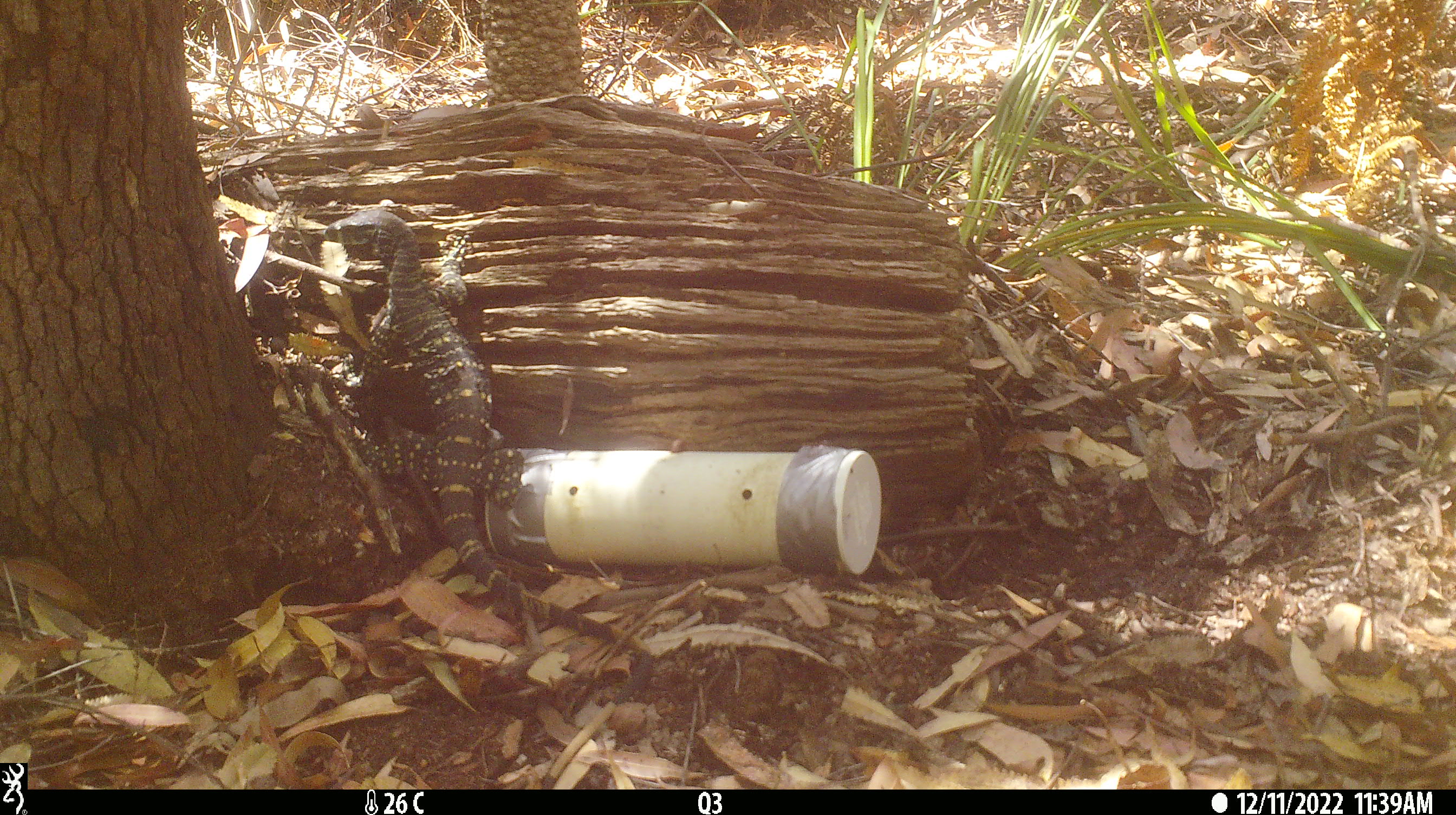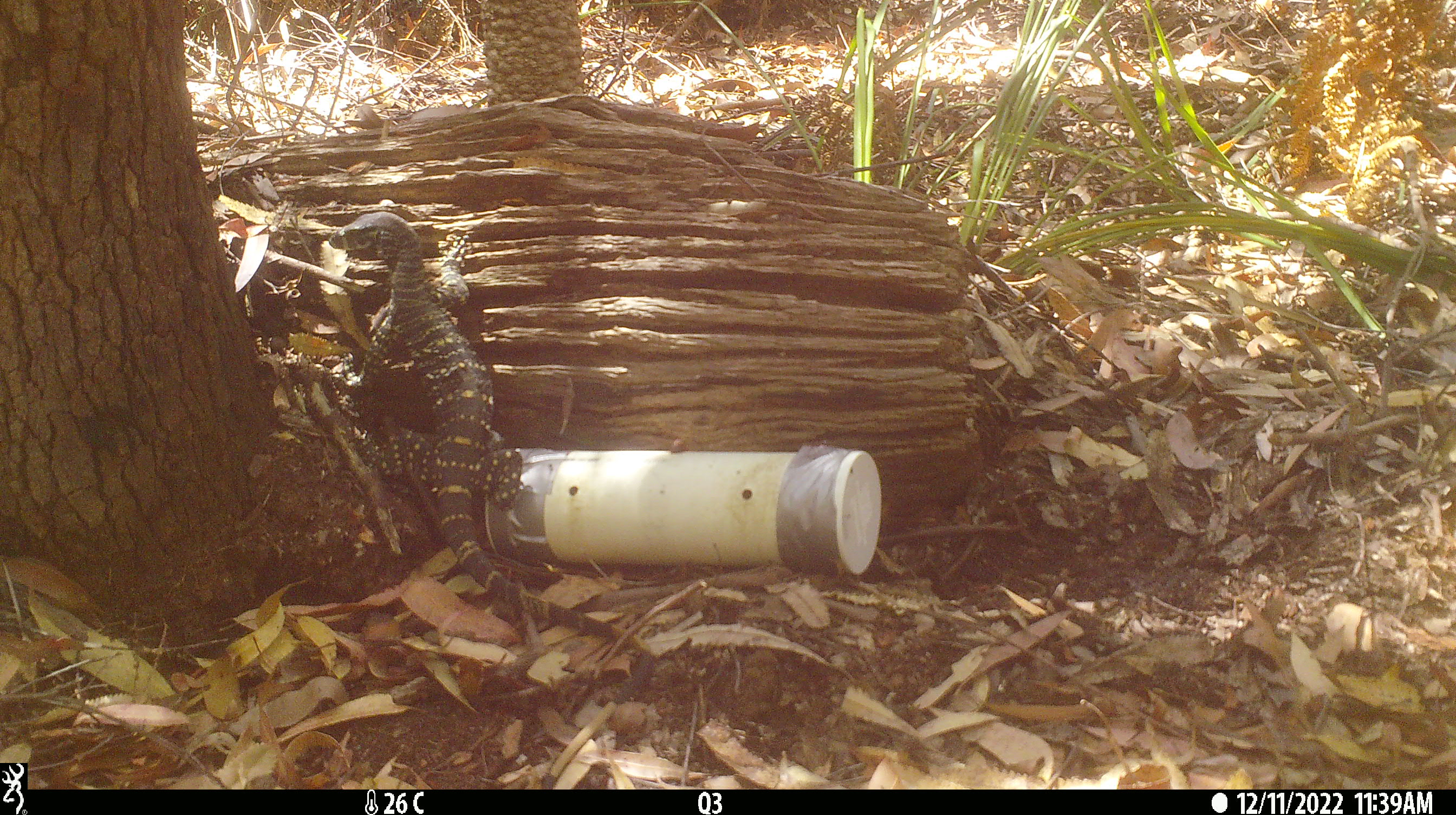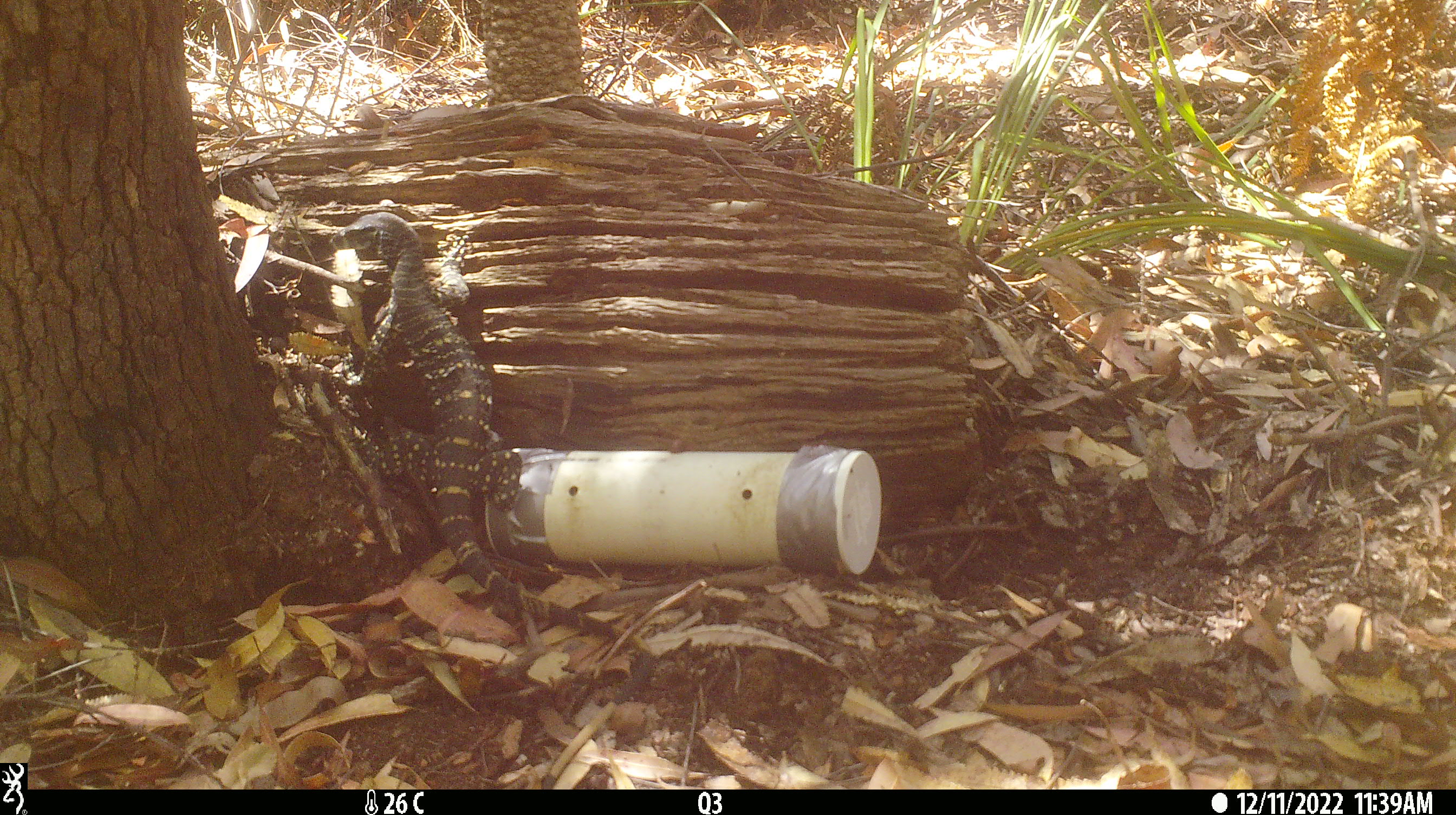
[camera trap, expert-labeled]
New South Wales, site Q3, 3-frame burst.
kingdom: Animalia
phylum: Chordata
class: Reptilia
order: Squamata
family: Varanidae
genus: Varanus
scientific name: Varanus varius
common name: lace monitor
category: goanna